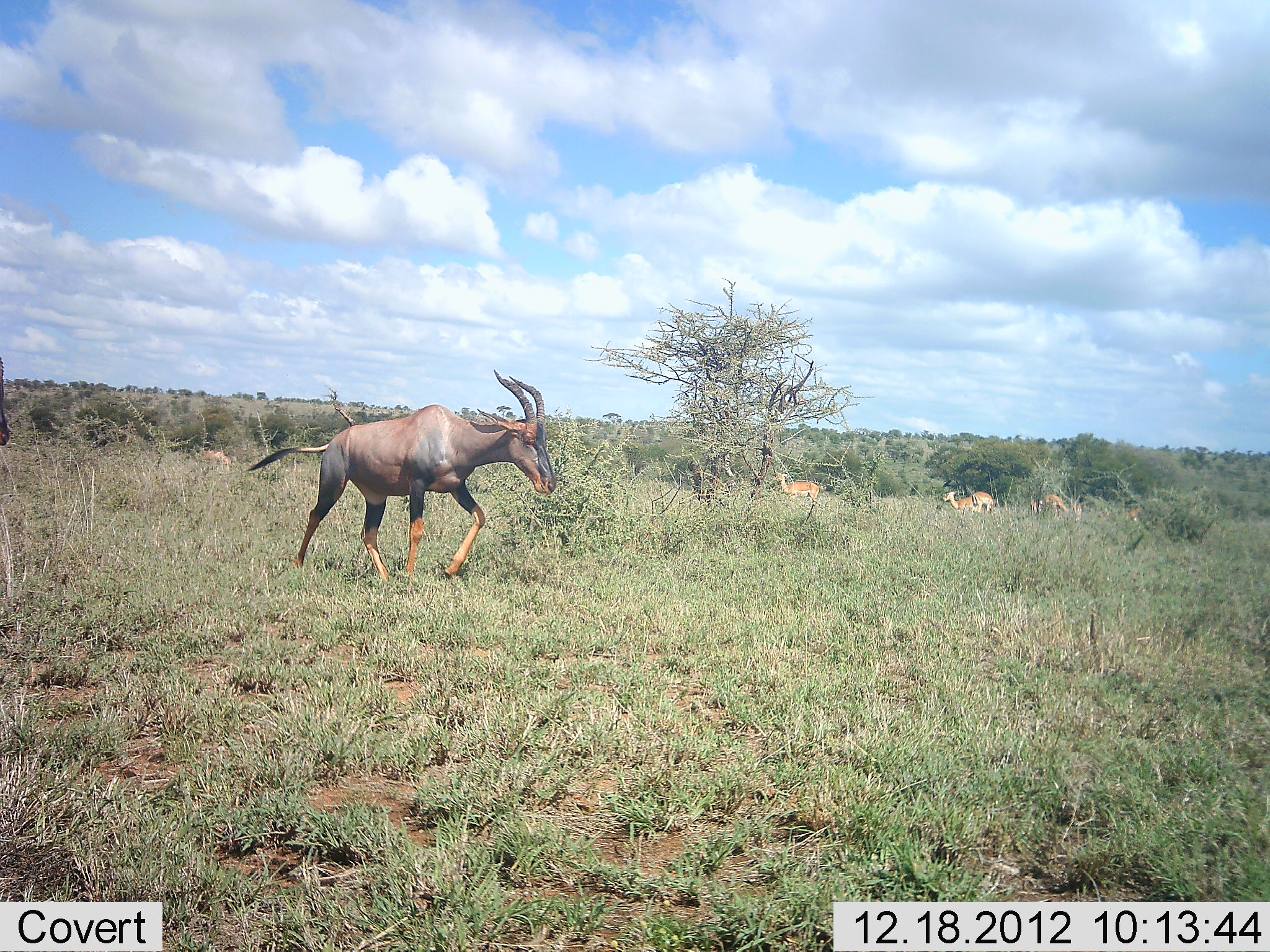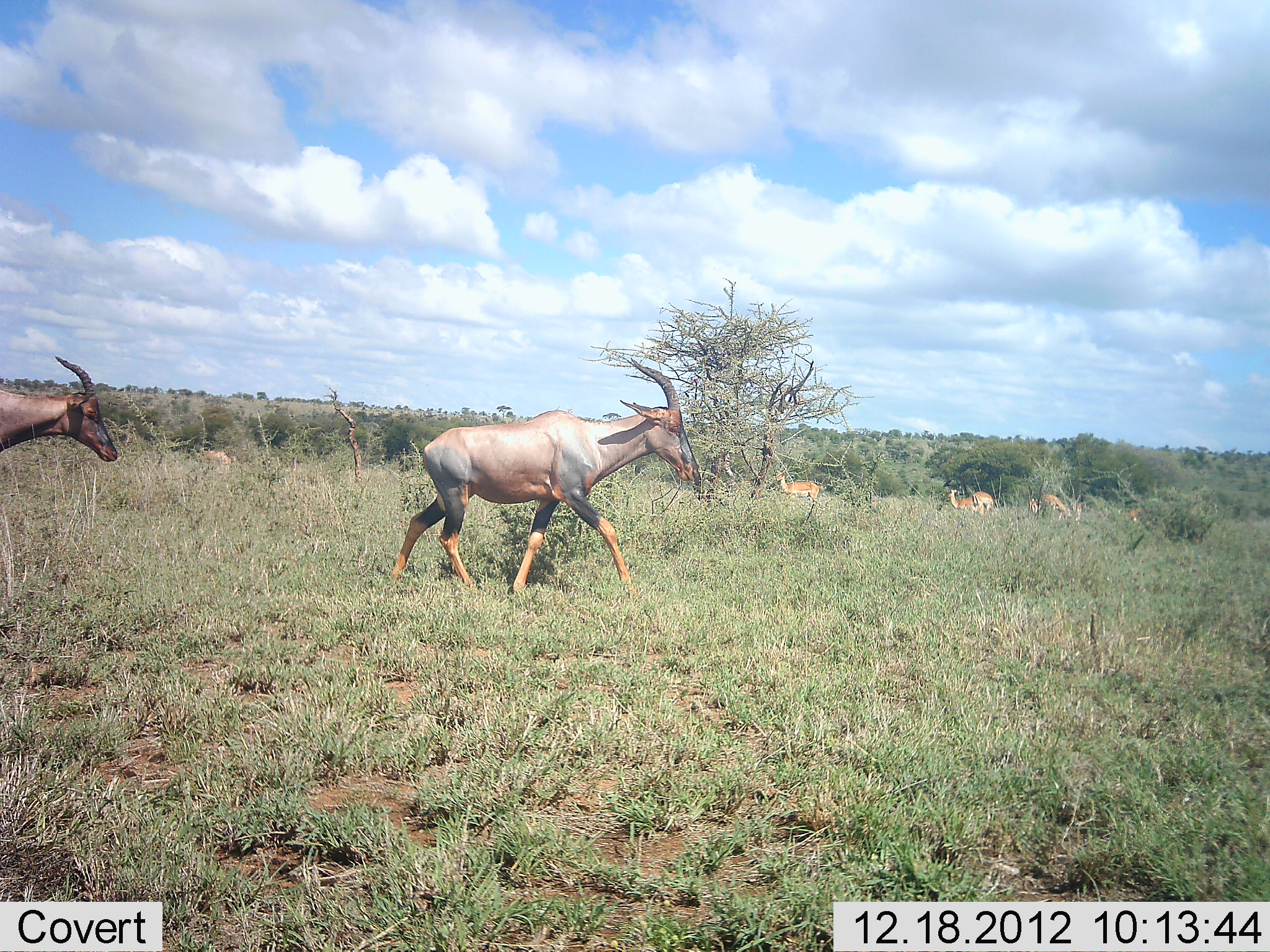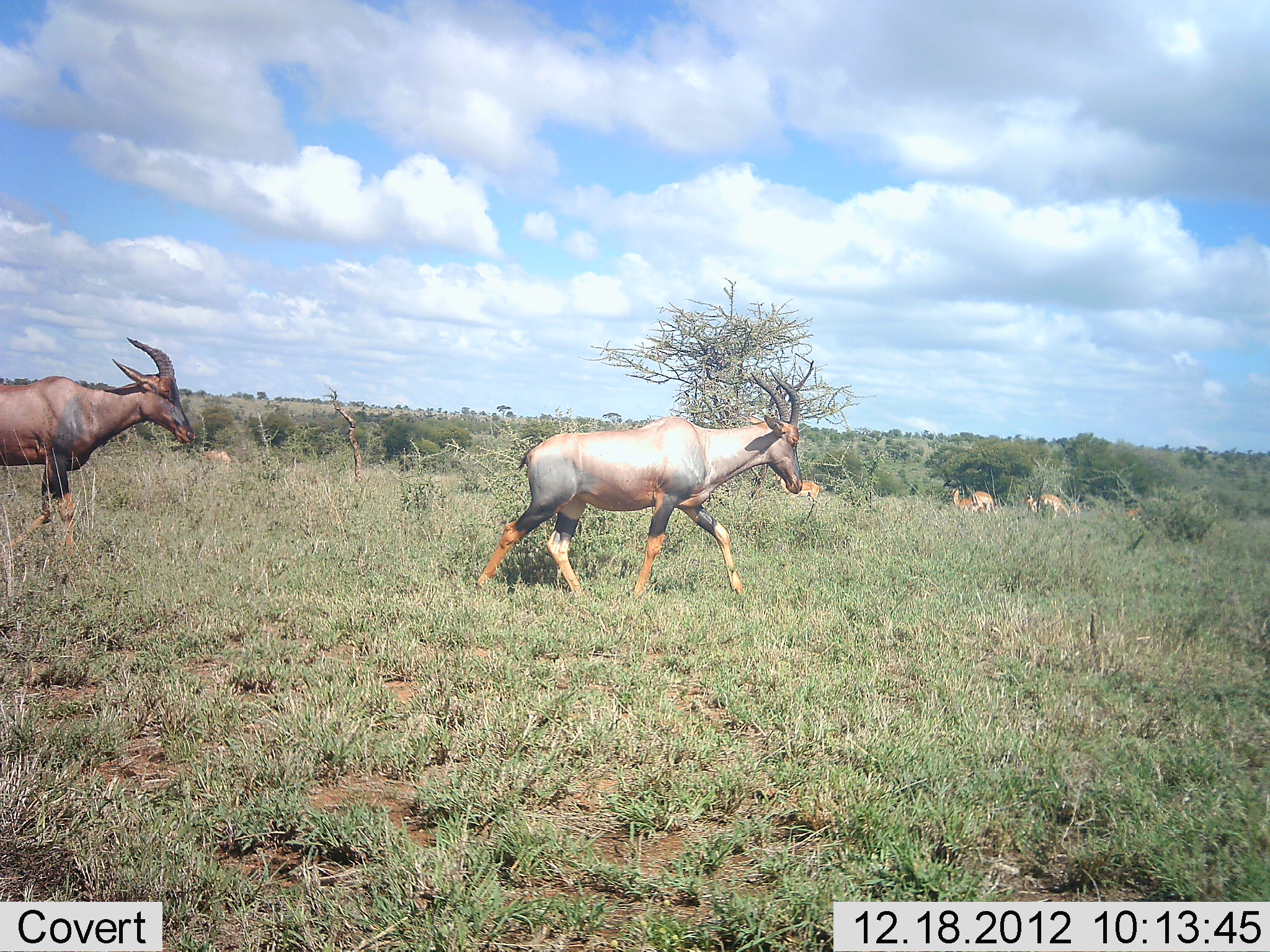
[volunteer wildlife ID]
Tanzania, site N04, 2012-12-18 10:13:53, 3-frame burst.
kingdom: Animalia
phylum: Chordata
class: Mammalia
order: Artiodactyla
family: Bovidae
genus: Aepyceros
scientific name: Aepyceros melampus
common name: impala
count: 6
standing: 87%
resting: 0%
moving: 0%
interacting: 0%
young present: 0%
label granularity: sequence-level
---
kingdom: Animalia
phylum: Chordata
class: Mammalia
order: Artiodactyla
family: Bovidae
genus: Damaliscus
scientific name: Damaliscus lunatus jimela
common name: topi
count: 2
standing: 0%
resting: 0%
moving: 100%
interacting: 0%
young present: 0%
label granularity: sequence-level